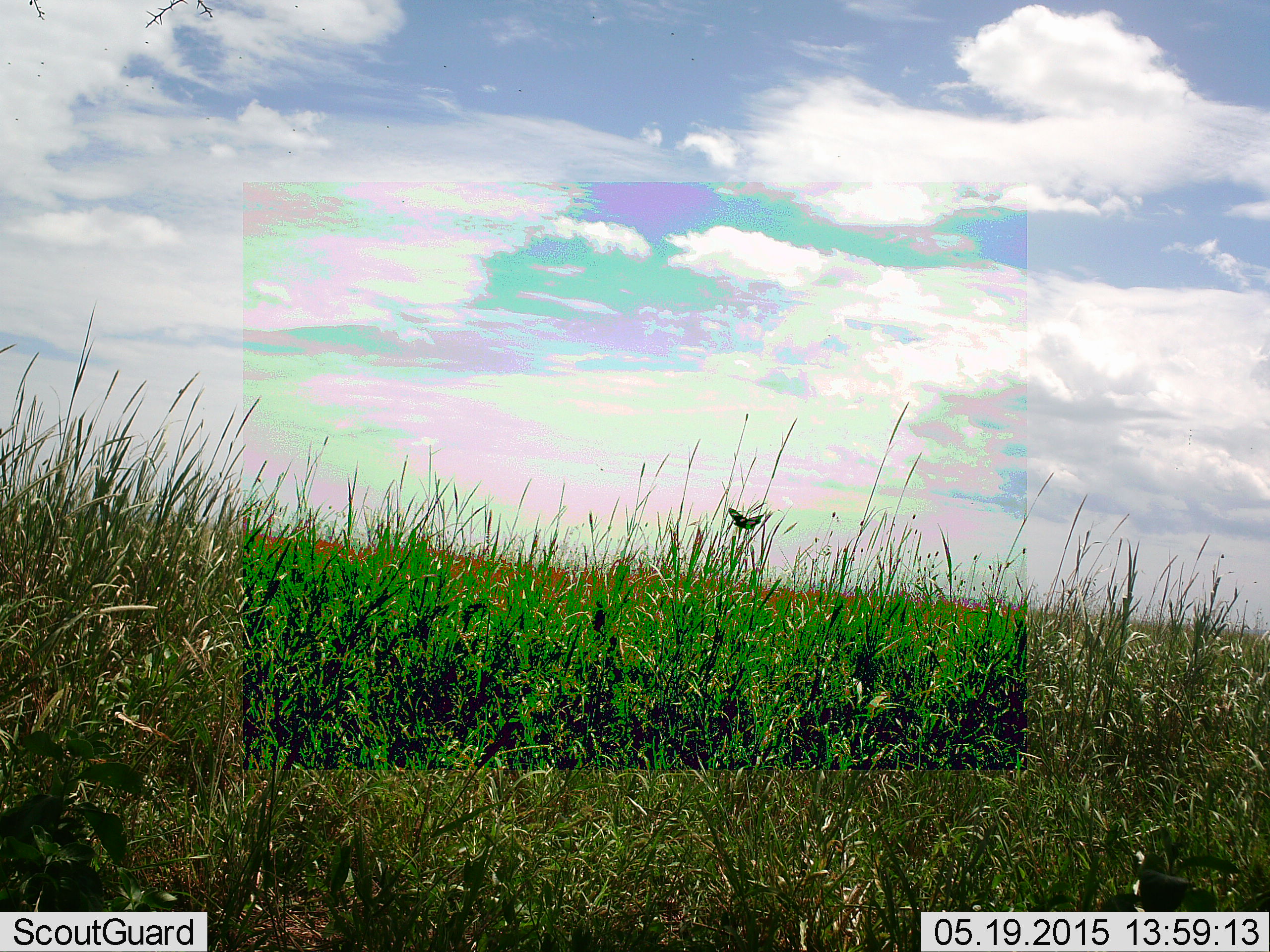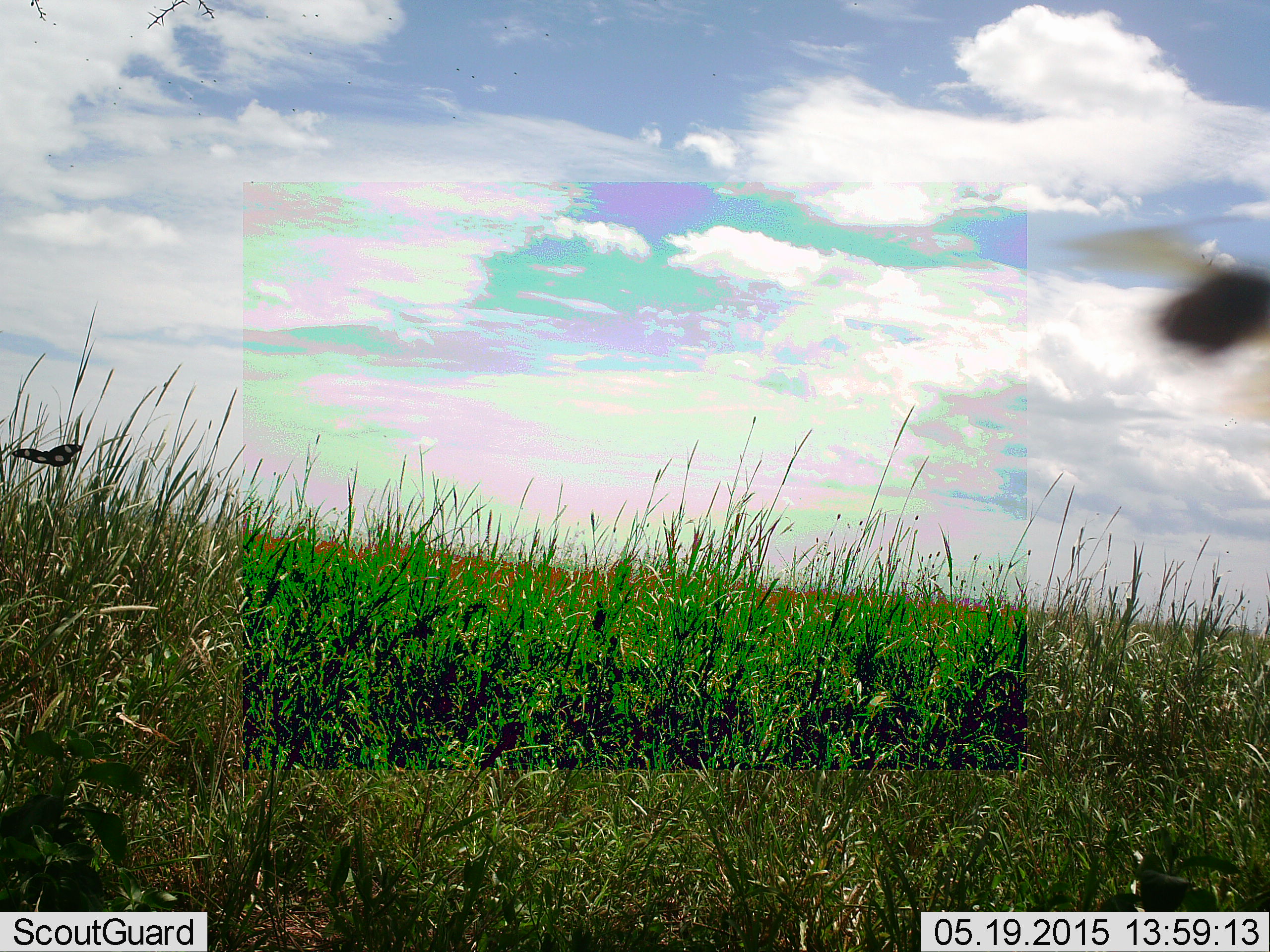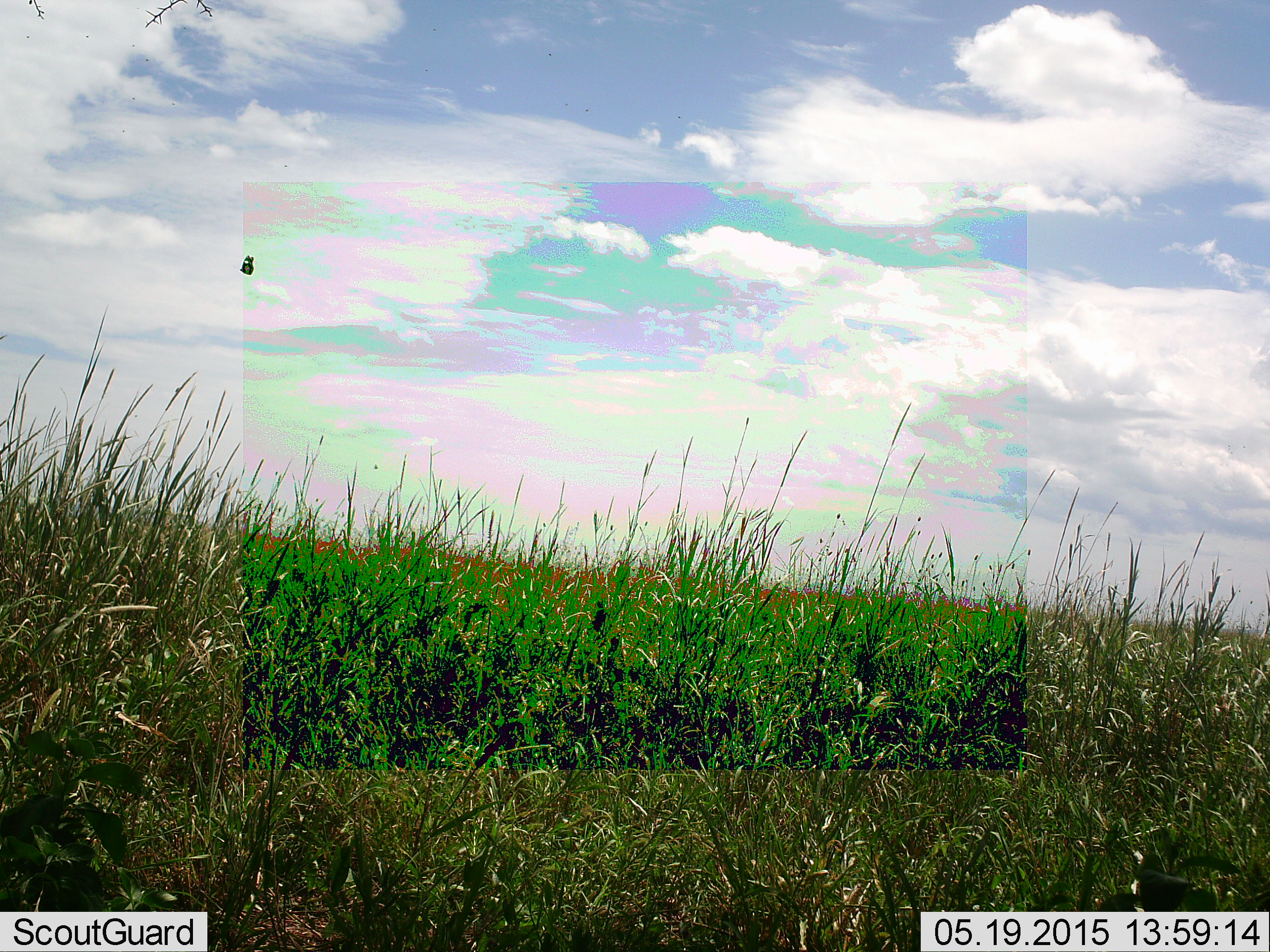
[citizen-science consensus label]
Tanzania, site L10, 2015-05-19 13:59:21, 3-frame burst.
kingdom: Animalia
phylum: Arthropoda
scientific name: Arthropoda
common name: arthropods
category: insectspider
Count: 2.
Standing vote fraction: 0%.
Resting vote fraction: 0%.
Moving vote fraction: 100%.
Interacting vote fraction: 0%.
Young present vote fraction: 0%.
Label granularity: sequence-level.